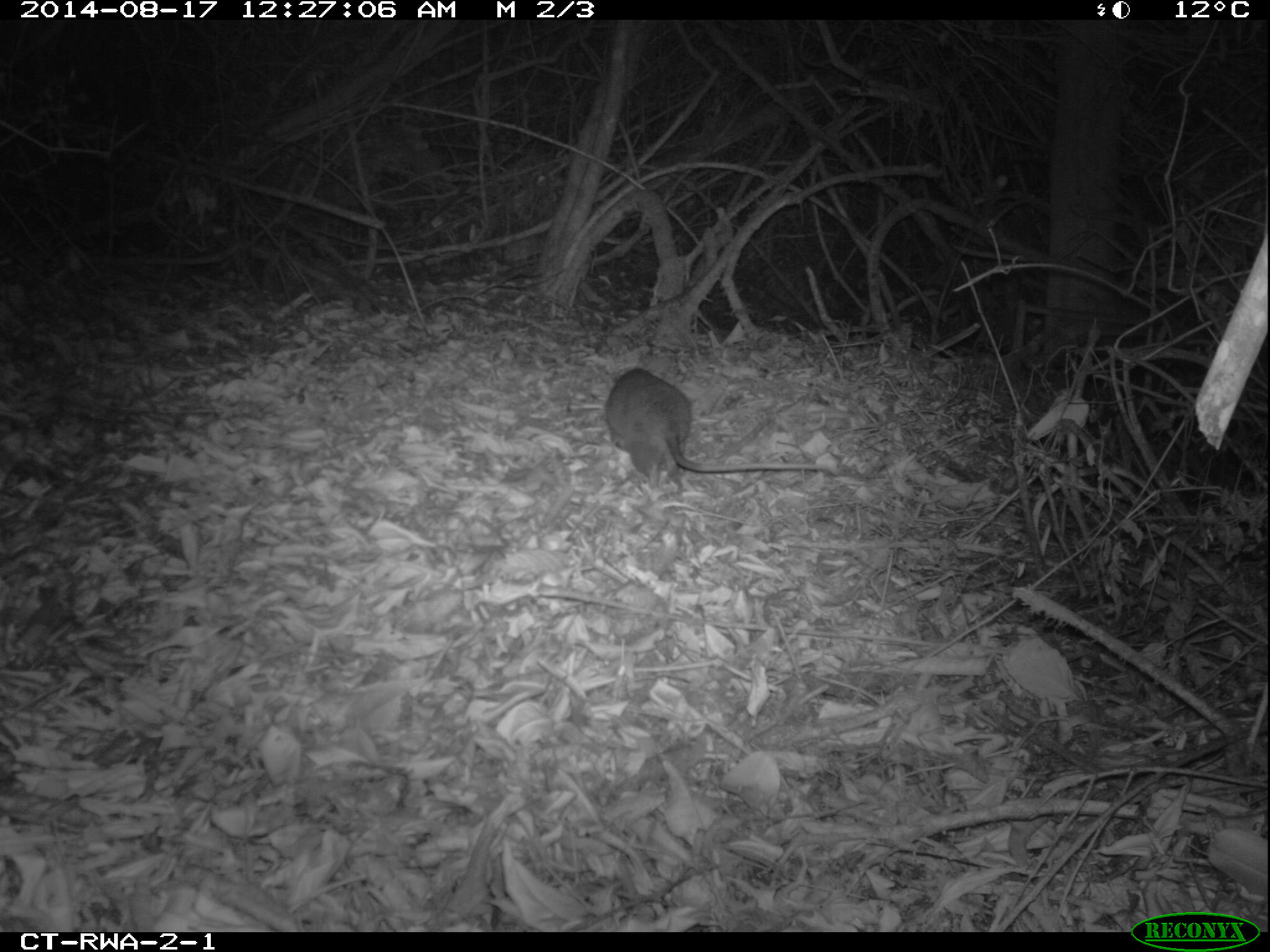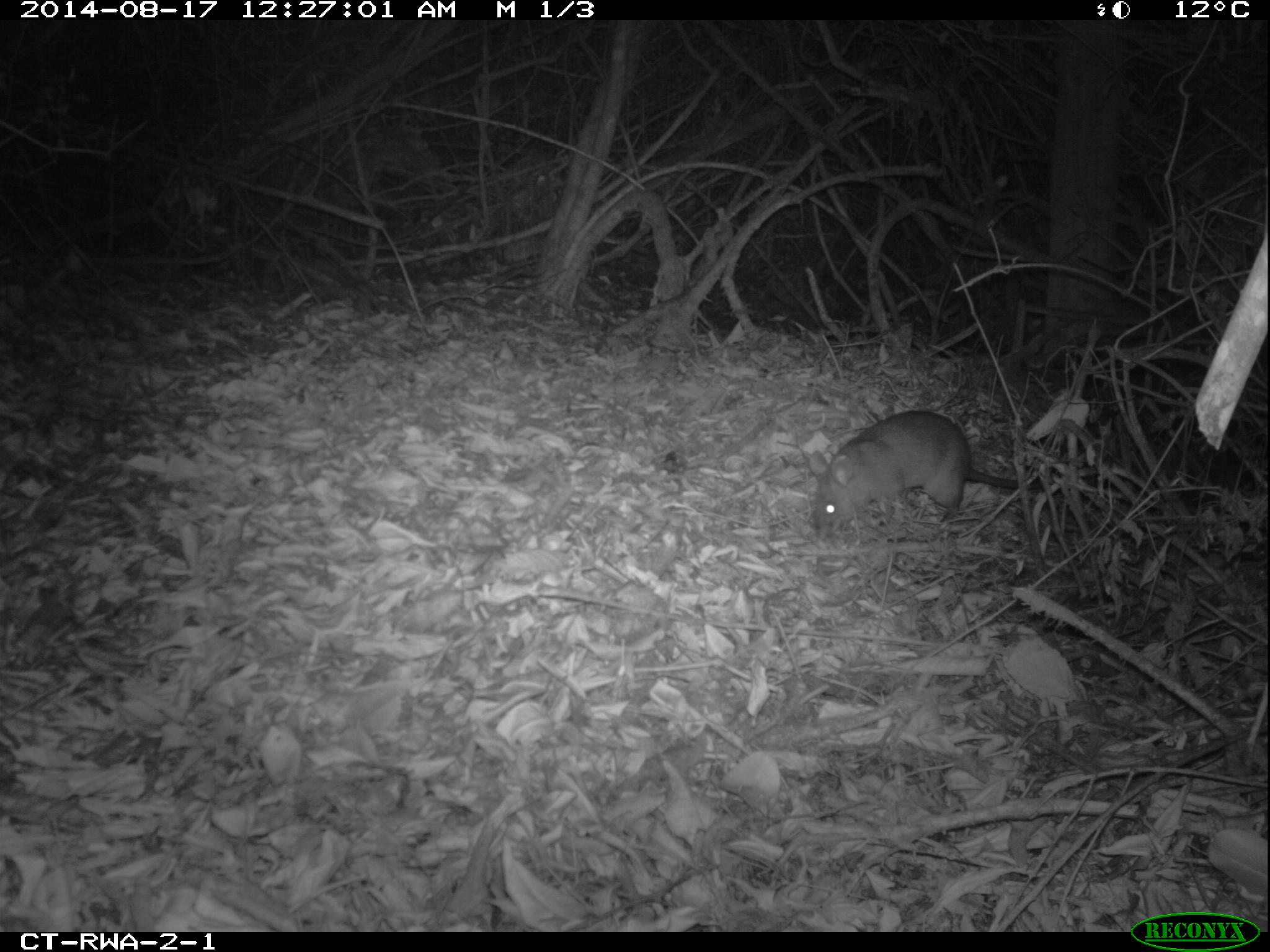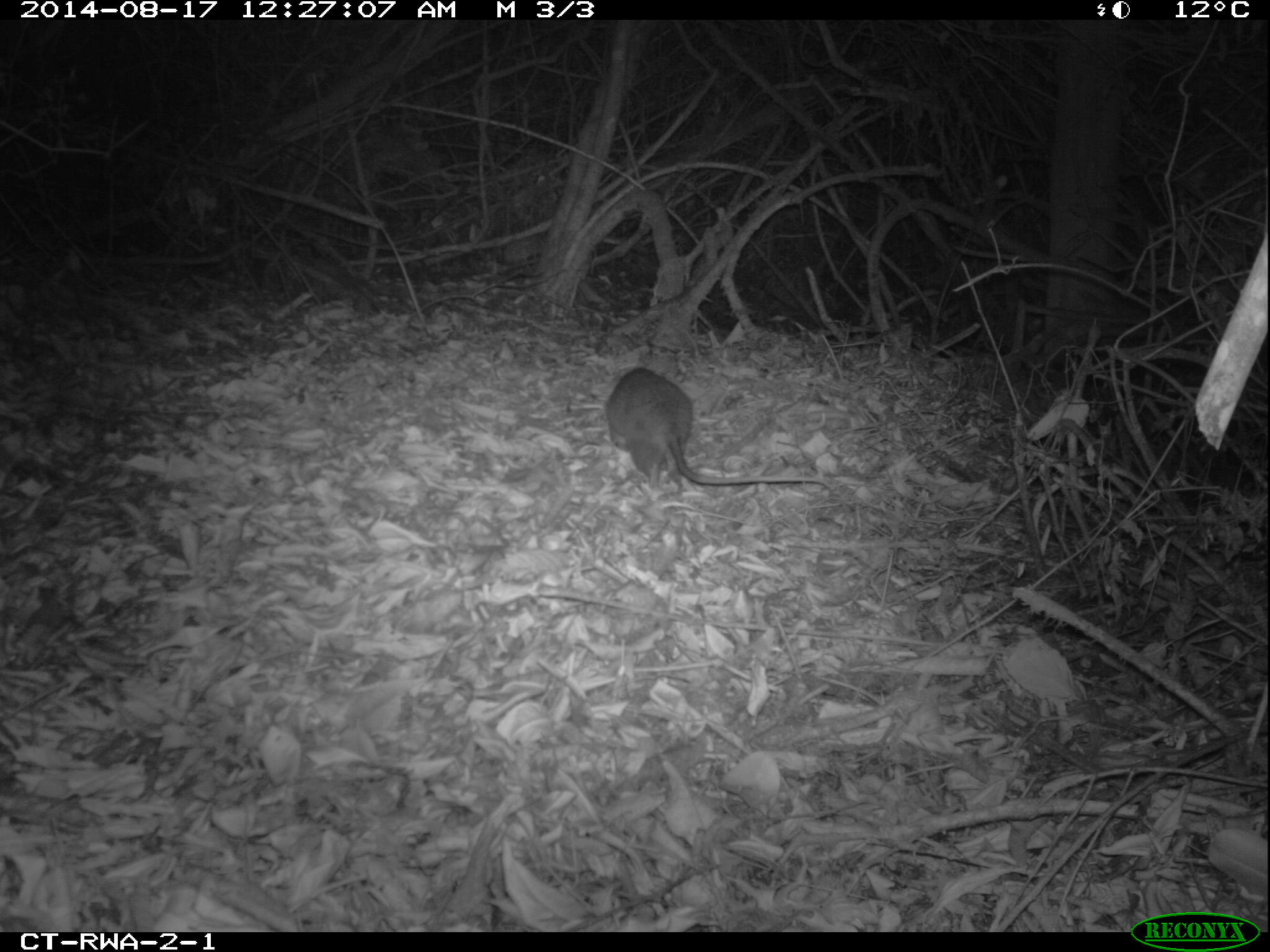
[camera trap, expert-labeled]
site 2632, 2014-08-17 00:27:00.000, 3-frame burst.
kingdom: Animalia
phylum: Chordata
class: Mammalia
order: Rodentia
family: Nesomyidae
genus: Cricetomys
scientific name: Cricetomys gambianus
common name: african giant pouched rat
Cricetomys gambianus (african giant pouched rat), count 1.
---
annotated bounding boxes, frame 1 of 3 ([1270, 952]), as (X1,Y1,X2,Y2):
cricetomys gambianus: (601,366,834,488)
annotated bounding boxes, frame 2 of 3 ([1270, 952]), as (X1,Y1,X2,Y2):
cricetomys gambianus: (804,406,1044,527)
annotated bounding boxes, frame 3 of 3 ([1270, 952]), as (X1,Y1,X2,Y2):
cricetomys gambianus: (599,363,832,491)